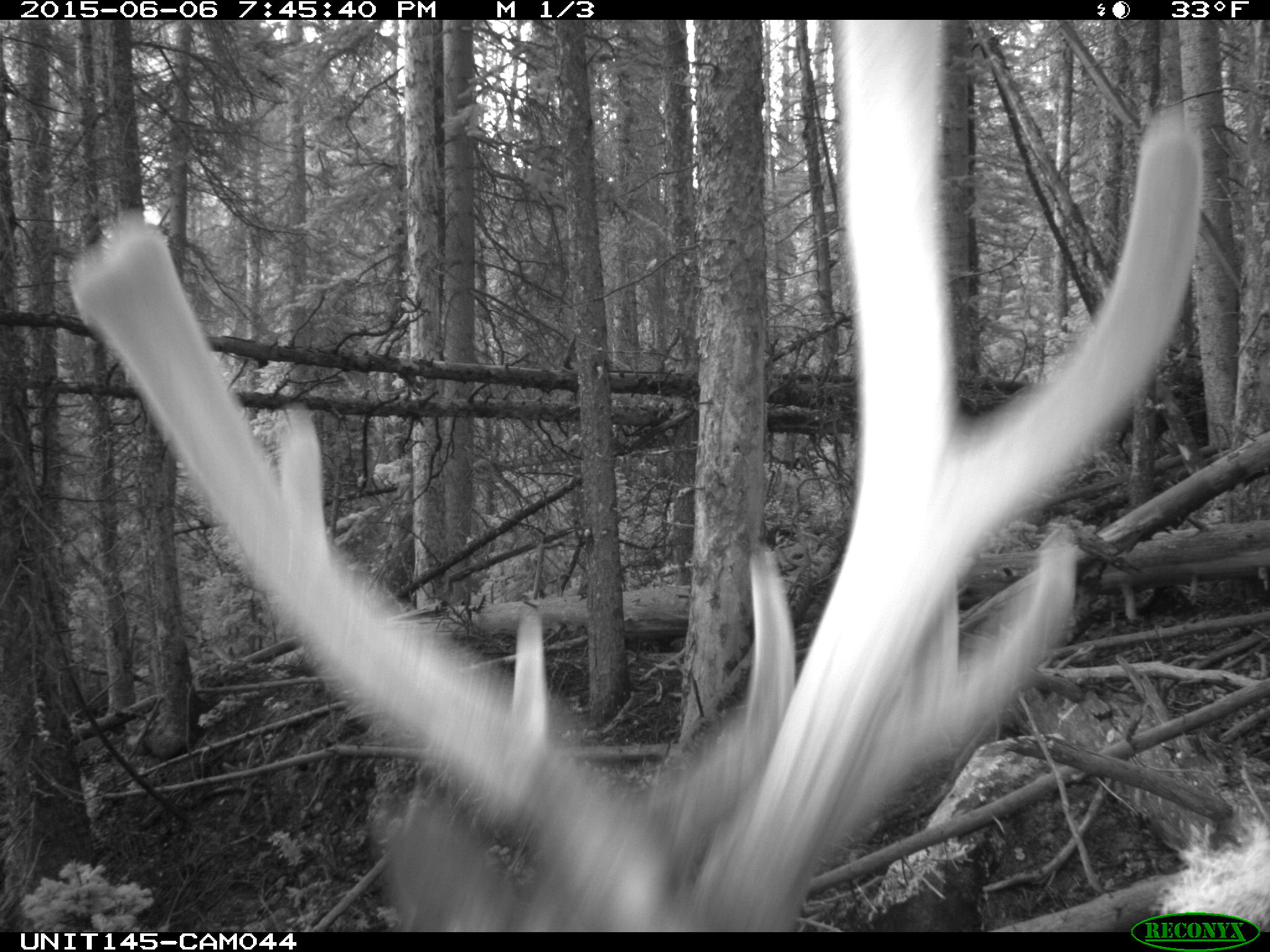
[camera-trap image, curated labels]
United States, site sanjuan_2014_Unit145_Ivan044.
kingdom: Animalia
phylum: Chordata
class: Mammalia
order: Artiodactyla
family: Cervidae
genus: Cervus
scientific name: Cervus elaphus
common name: red deer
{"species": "Cervus elaphus (red deer)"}